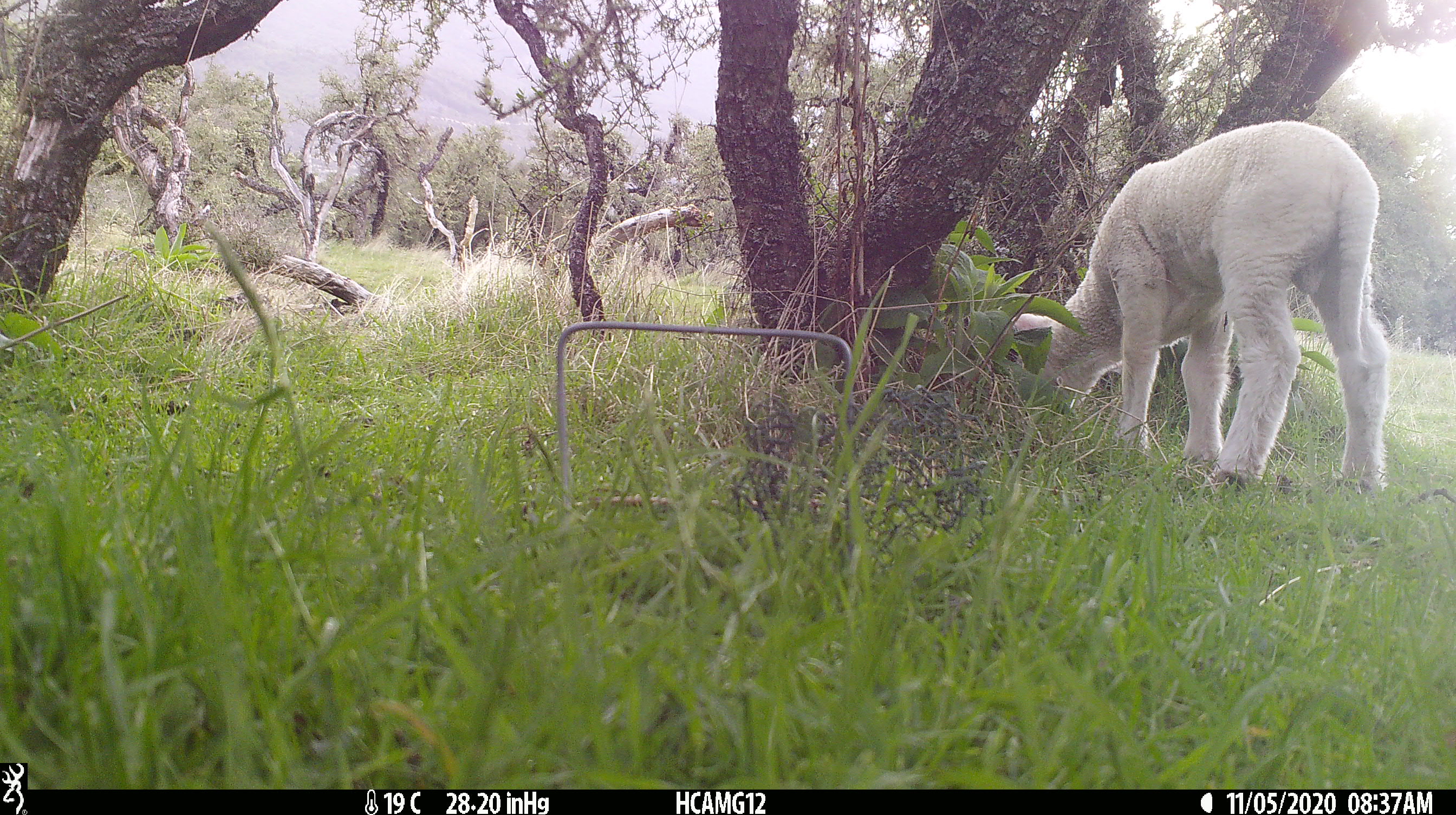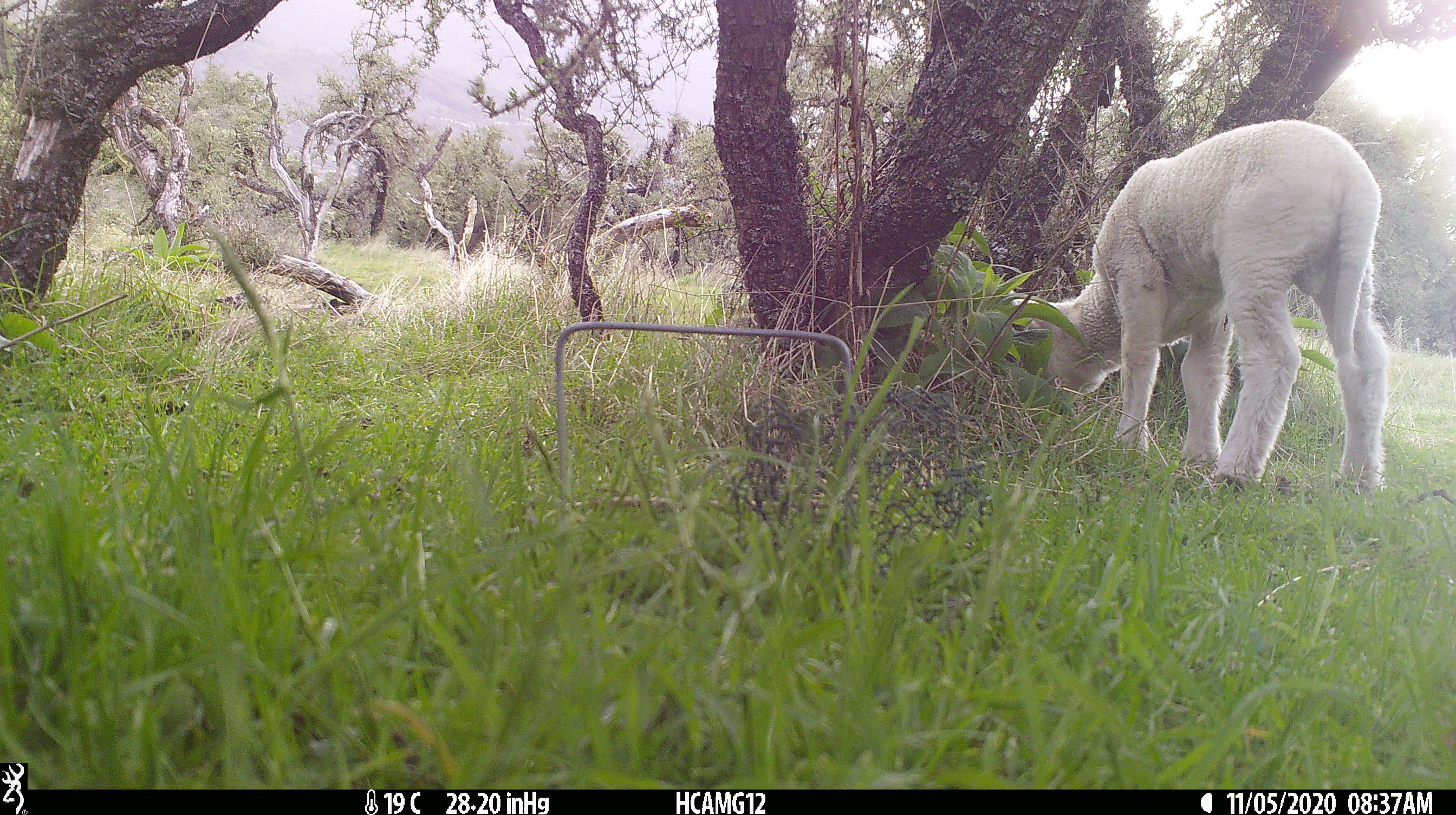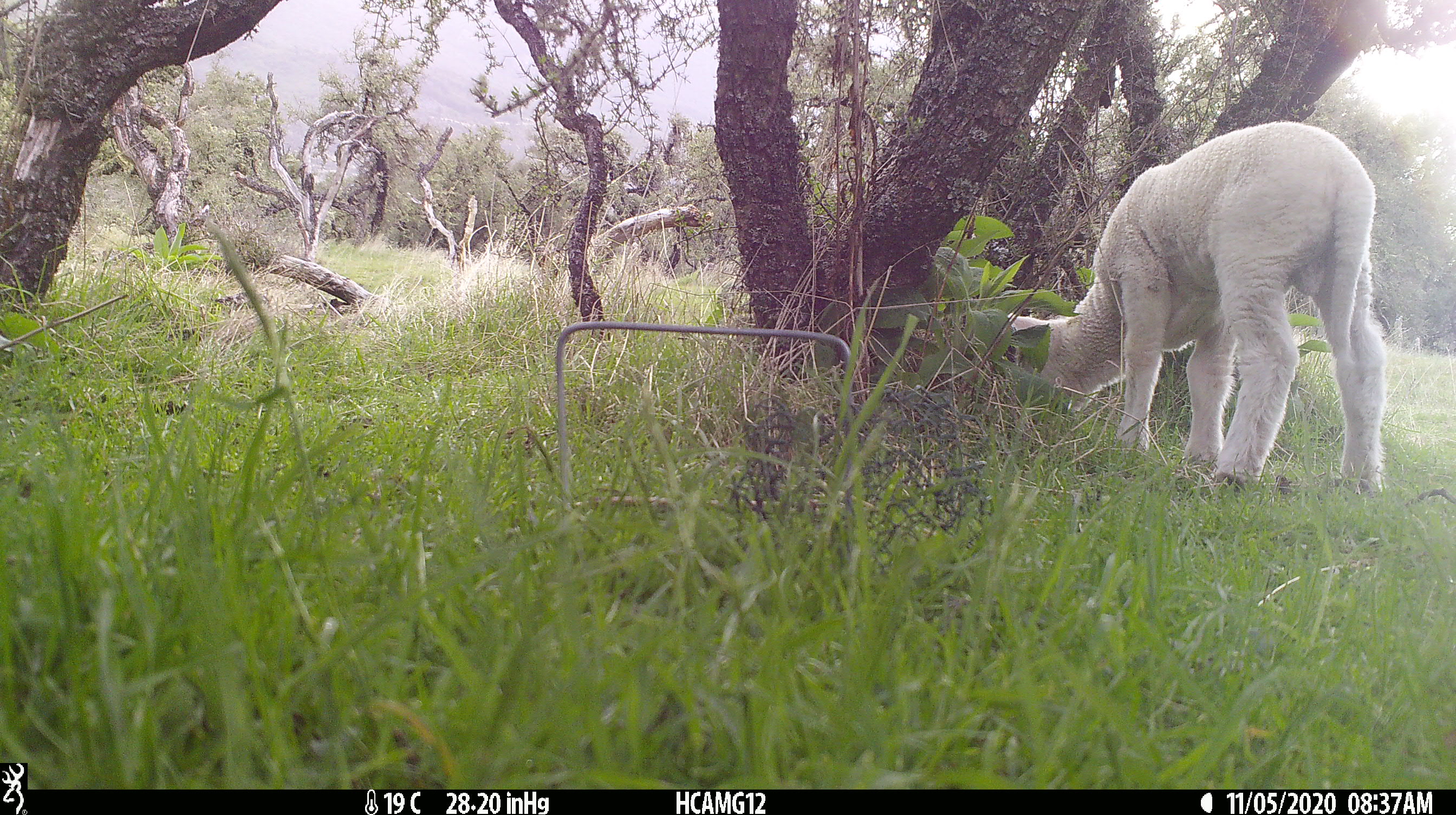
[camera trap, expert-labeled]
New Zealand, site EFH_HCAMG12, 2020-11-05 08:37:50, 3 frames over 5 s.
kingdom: Animalia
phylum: Chordata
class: Mammalia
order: Artiodactyla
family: Bovidae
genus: Ovis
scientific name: Ovis aries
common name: domestic sheep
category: sheep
Sheep (domestic sheep) (Ovis aries).